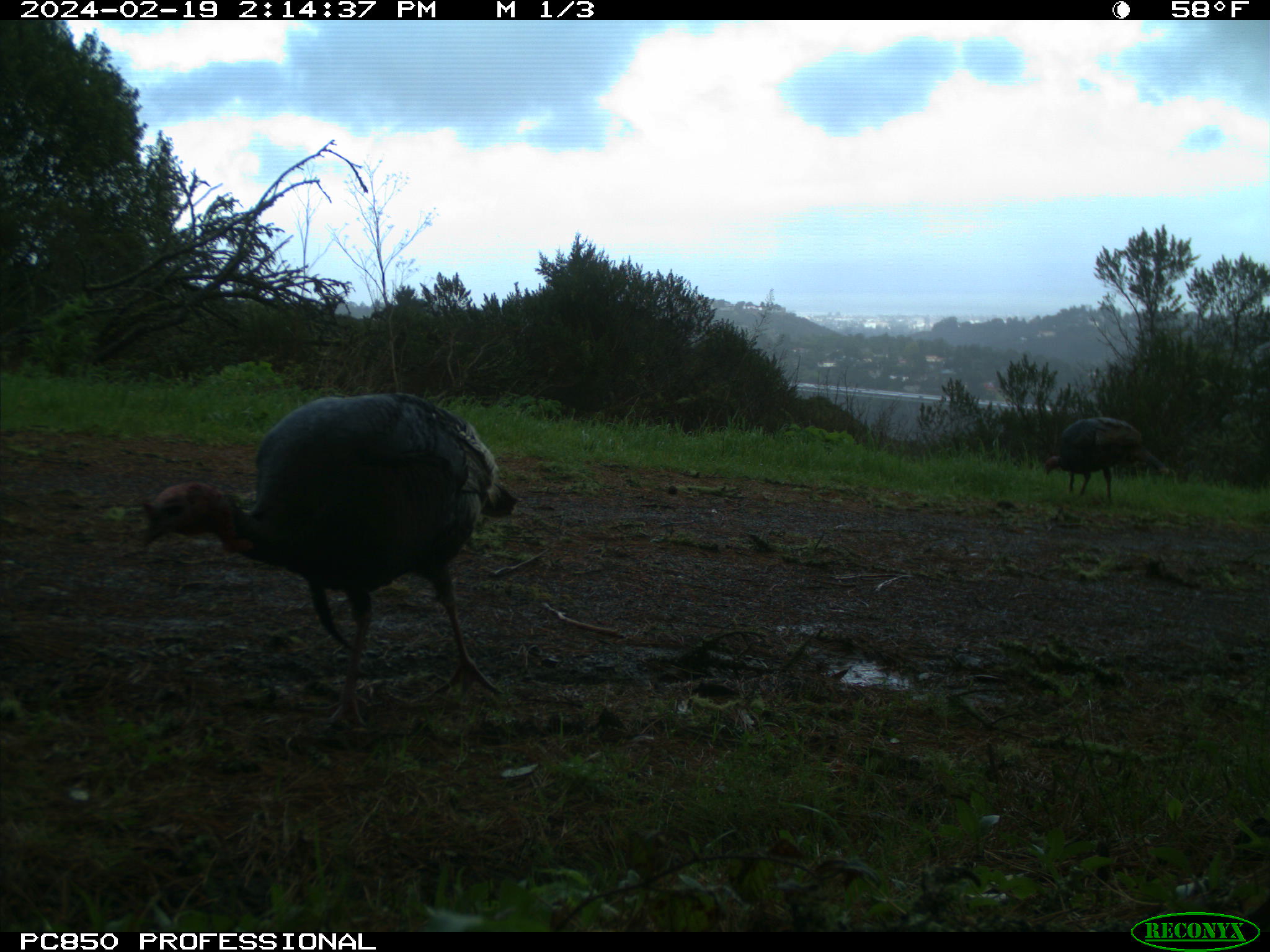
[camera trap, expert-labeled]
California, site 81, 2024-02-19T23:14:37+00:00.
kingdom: Animalia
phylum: Chordata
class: Aves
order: Galliformes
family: Phasianidae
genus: Meleagris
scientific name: Meleagris gallopavo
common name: turkey